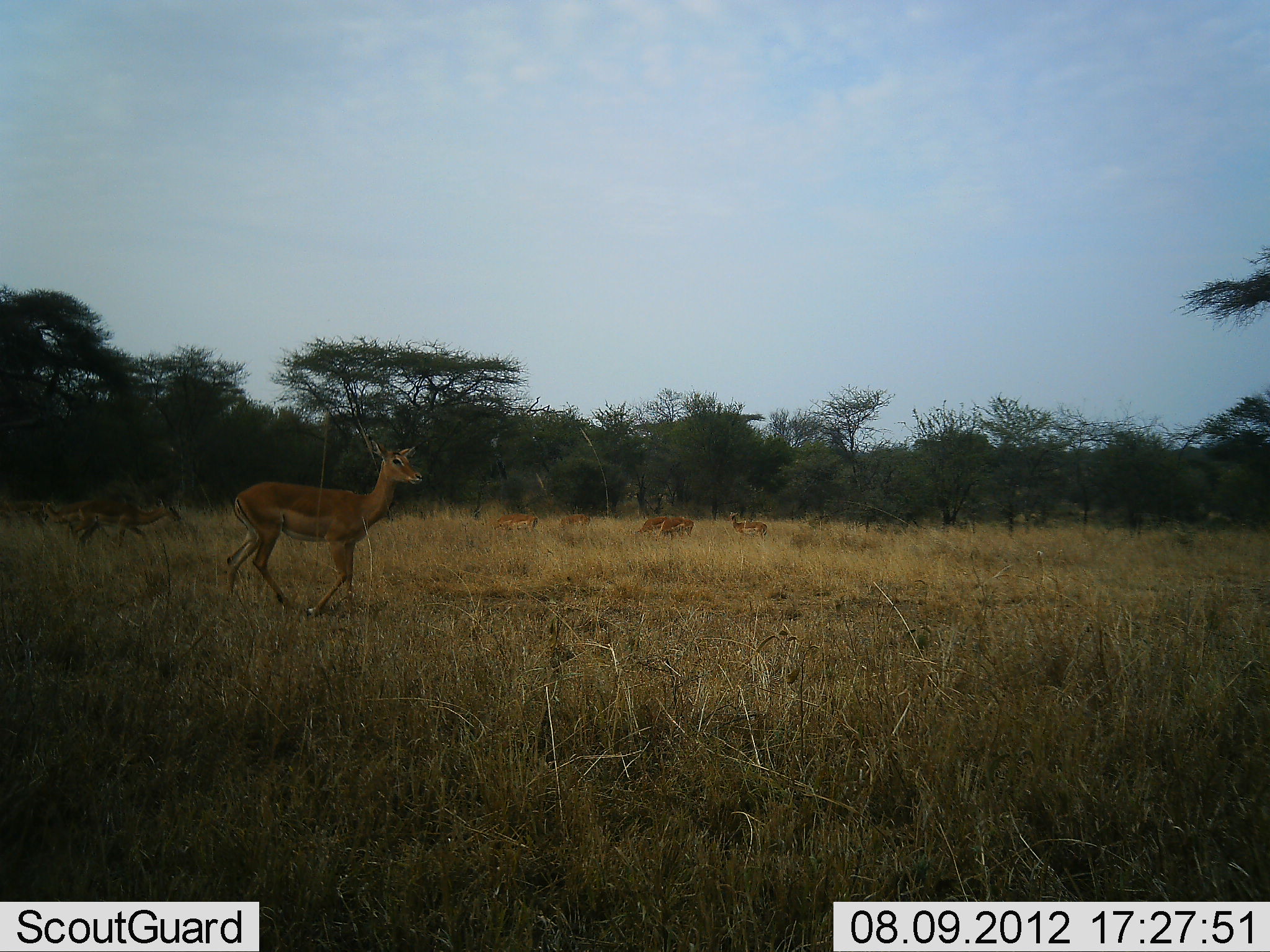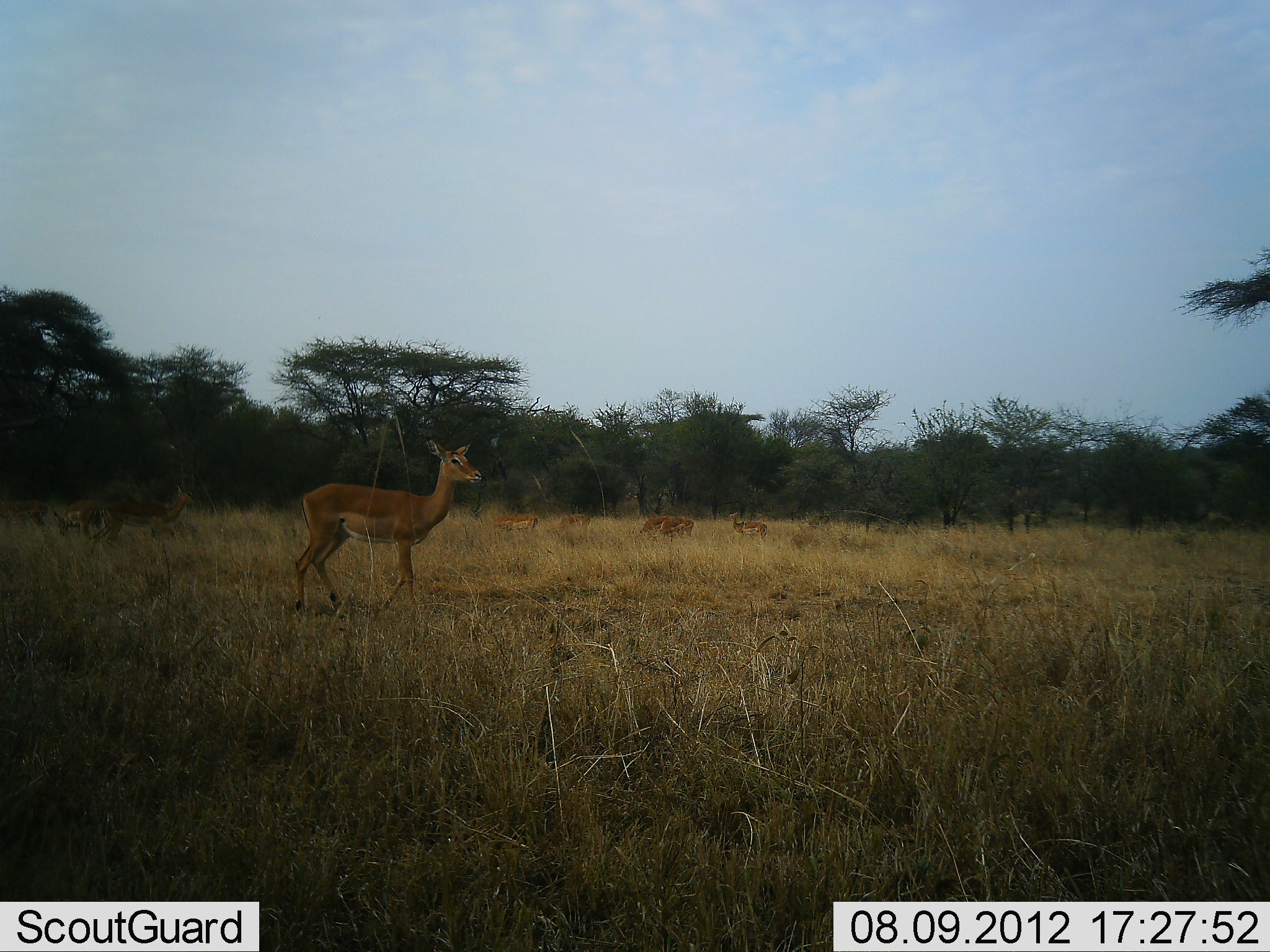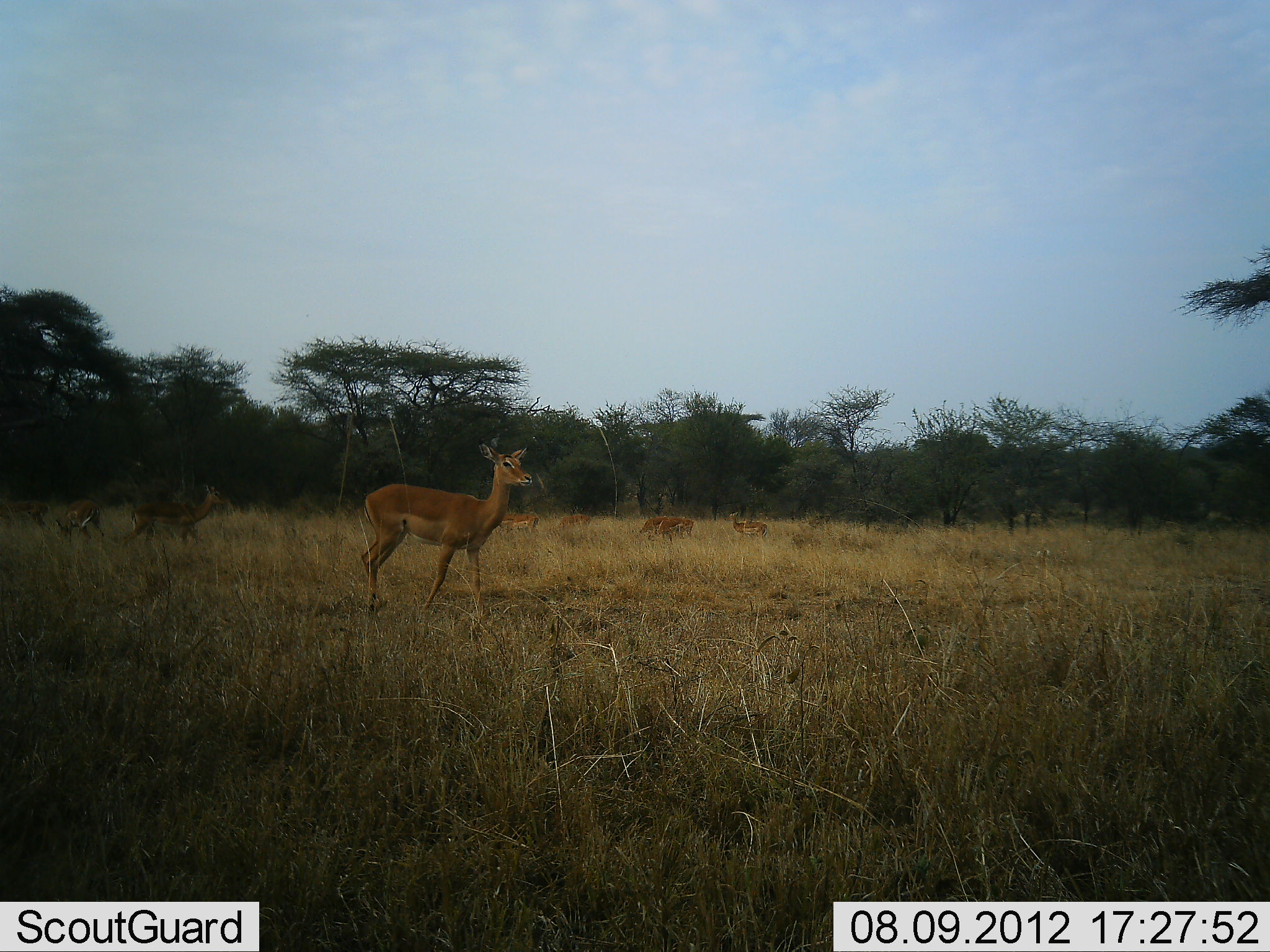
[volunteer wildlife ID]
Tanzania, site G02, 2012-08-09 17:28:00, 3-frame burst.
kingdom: Animalia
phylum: Chordata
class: Mammalia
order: Artiodactyla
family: Bovidae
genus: Aepyceros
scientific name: Aepyceros melampus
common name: impala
Impala (Aepyceros melampus), count 9. Behavior (volunteer vote fractions): standing 80%, resting 0%, moving 60%, interacting 0%. Young present (vote fraction): 10%. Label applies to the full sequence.